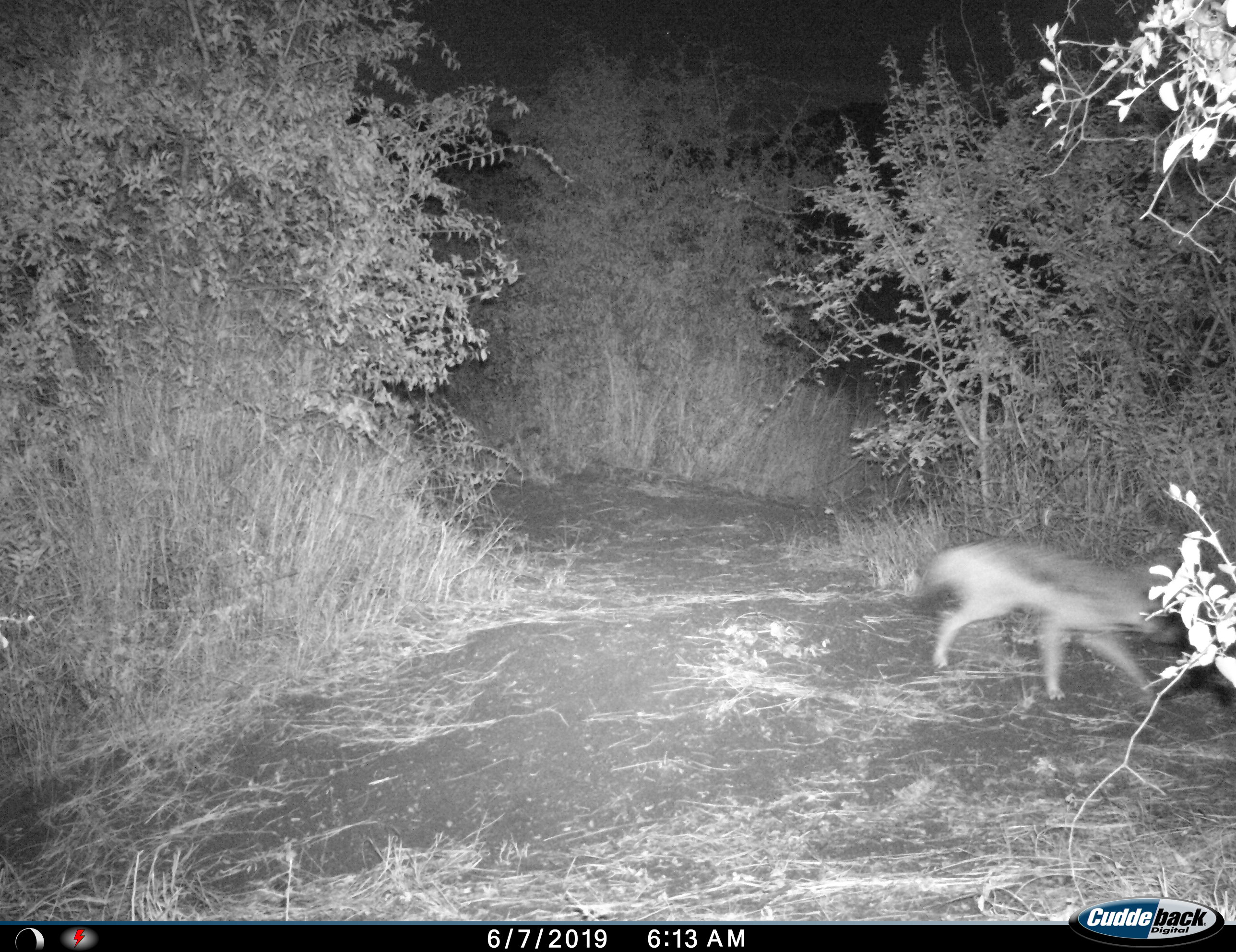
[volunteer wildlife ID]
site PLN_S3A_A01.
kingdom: Animalia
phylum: Chordata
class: Mammalia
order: Carnivora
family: Canidae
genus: Lupulella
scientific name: Lupulella mesomelas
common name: black-backed jackal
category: jackalblackbacked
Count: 1.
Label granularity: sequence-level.